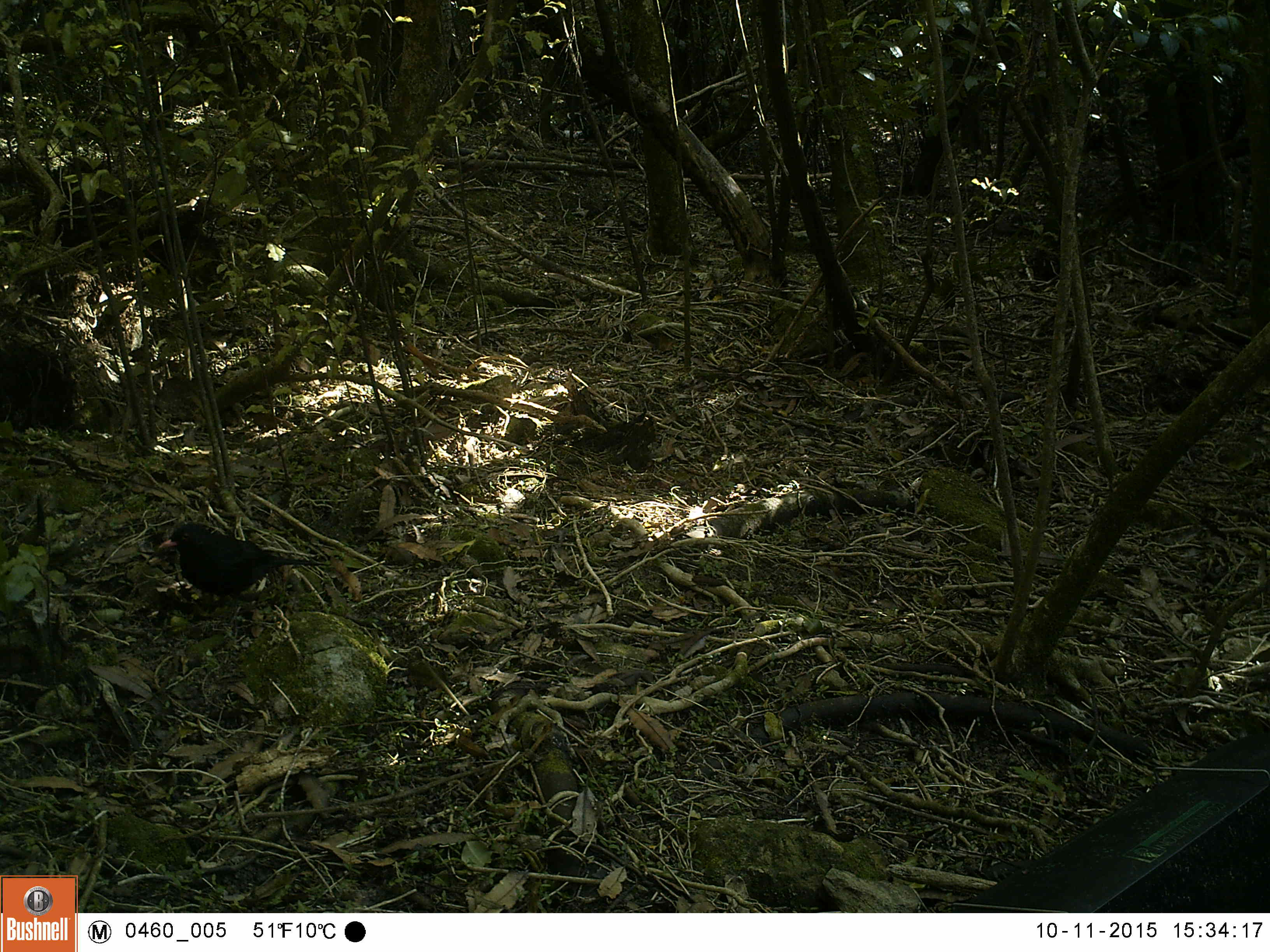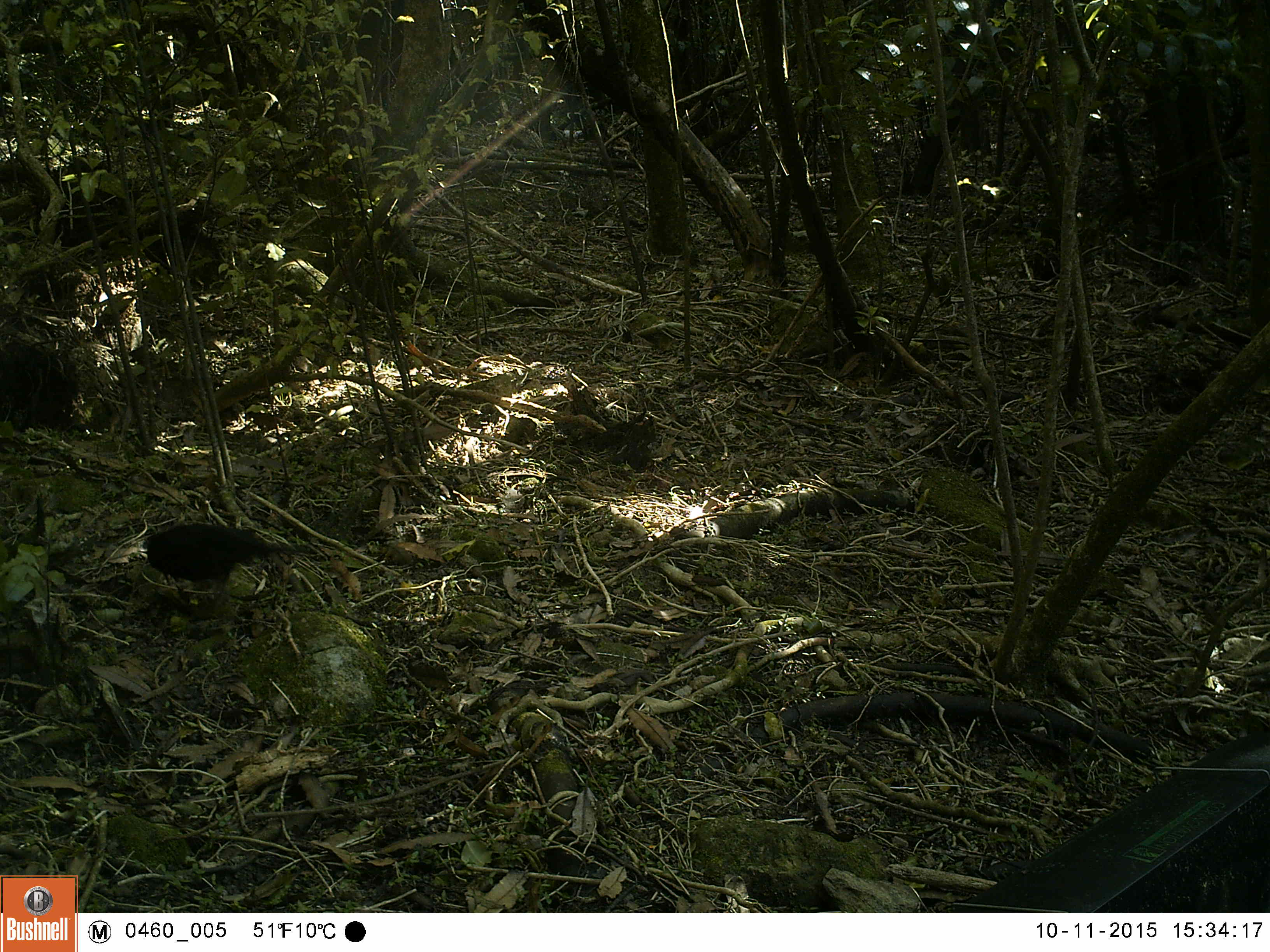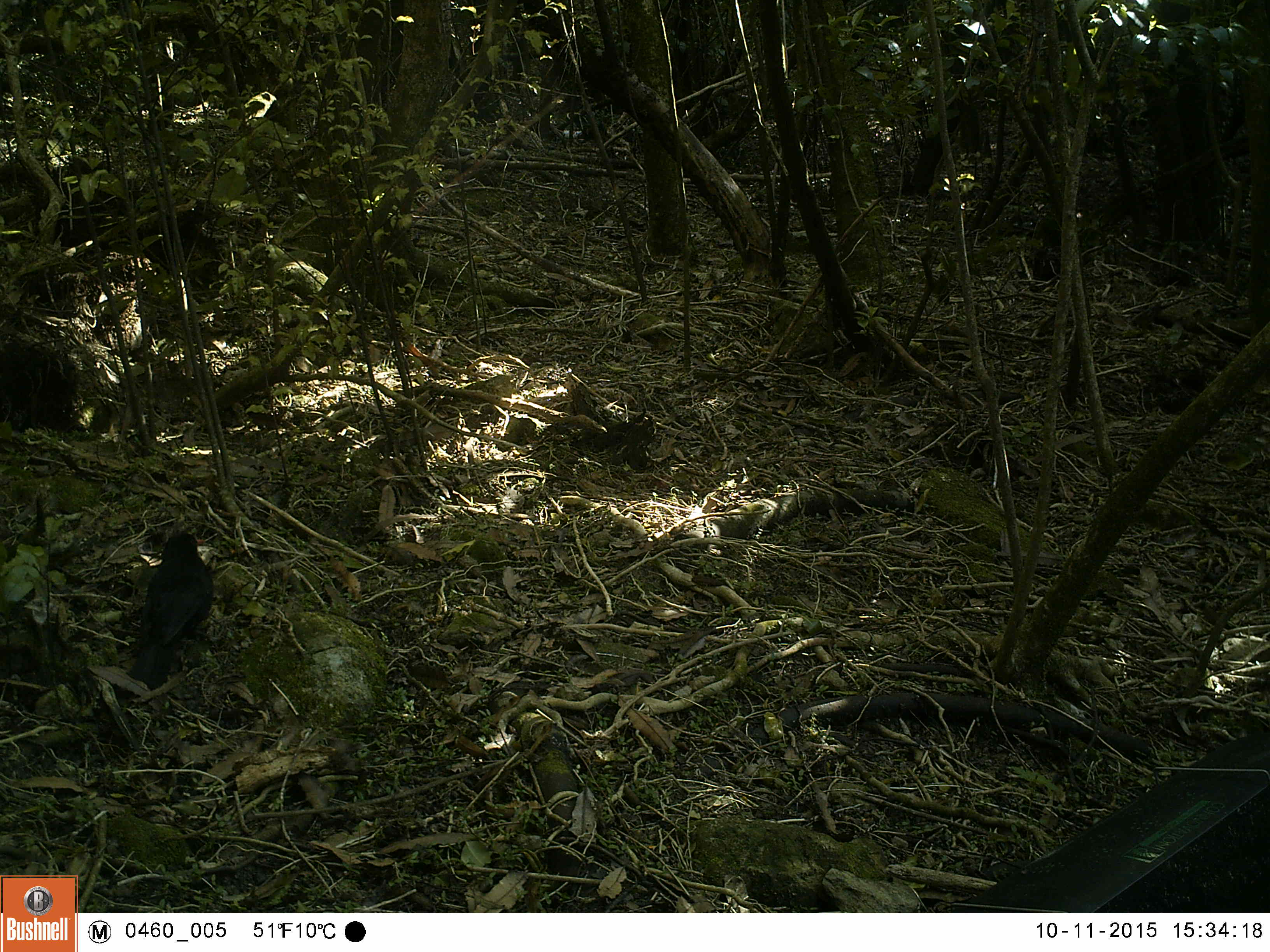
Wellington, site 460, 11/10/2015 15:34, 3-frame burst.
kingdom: Animalia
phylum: Chordata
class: Aves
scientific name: Aves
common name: bird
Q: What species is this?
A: Bird (Aves).